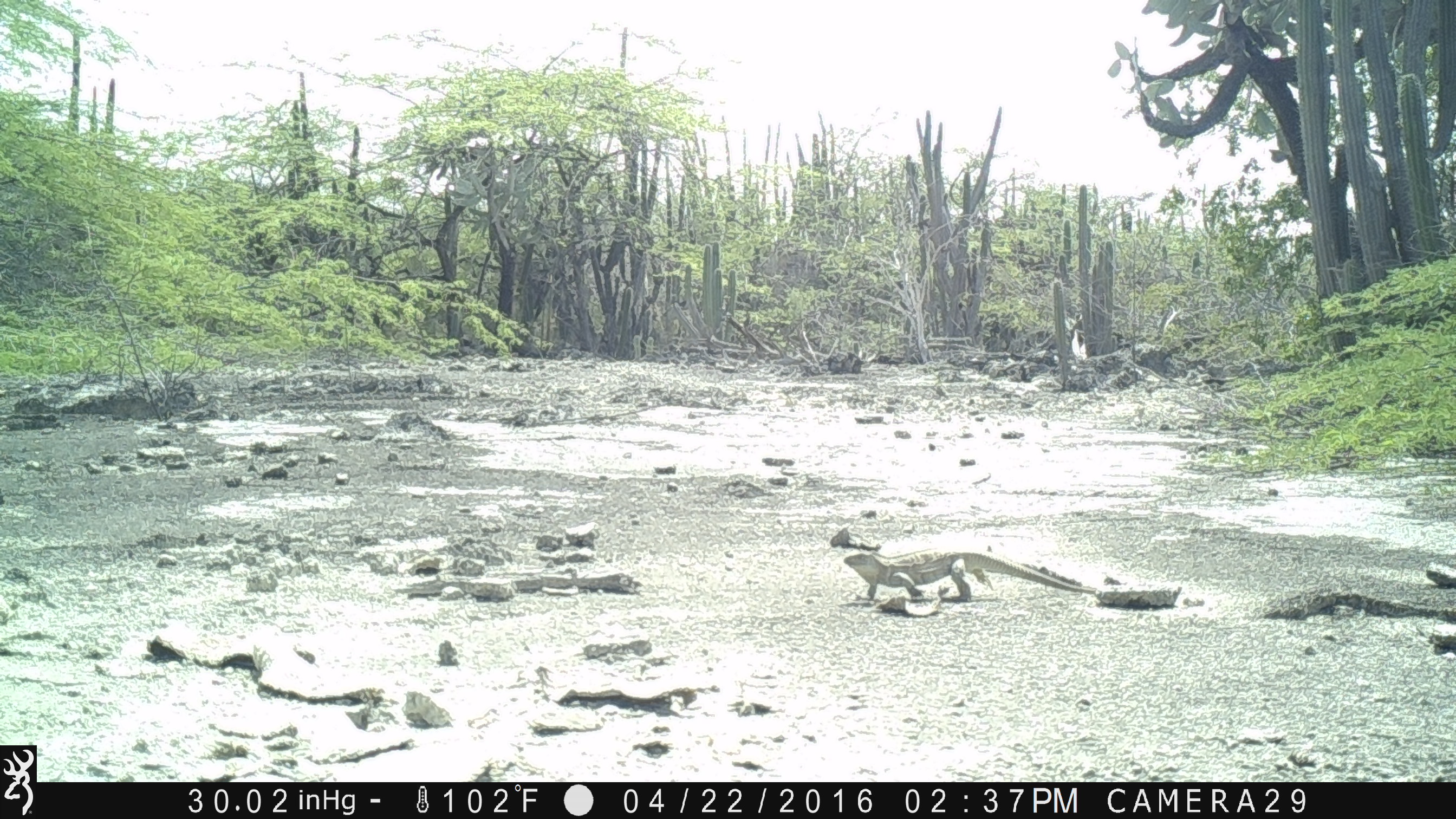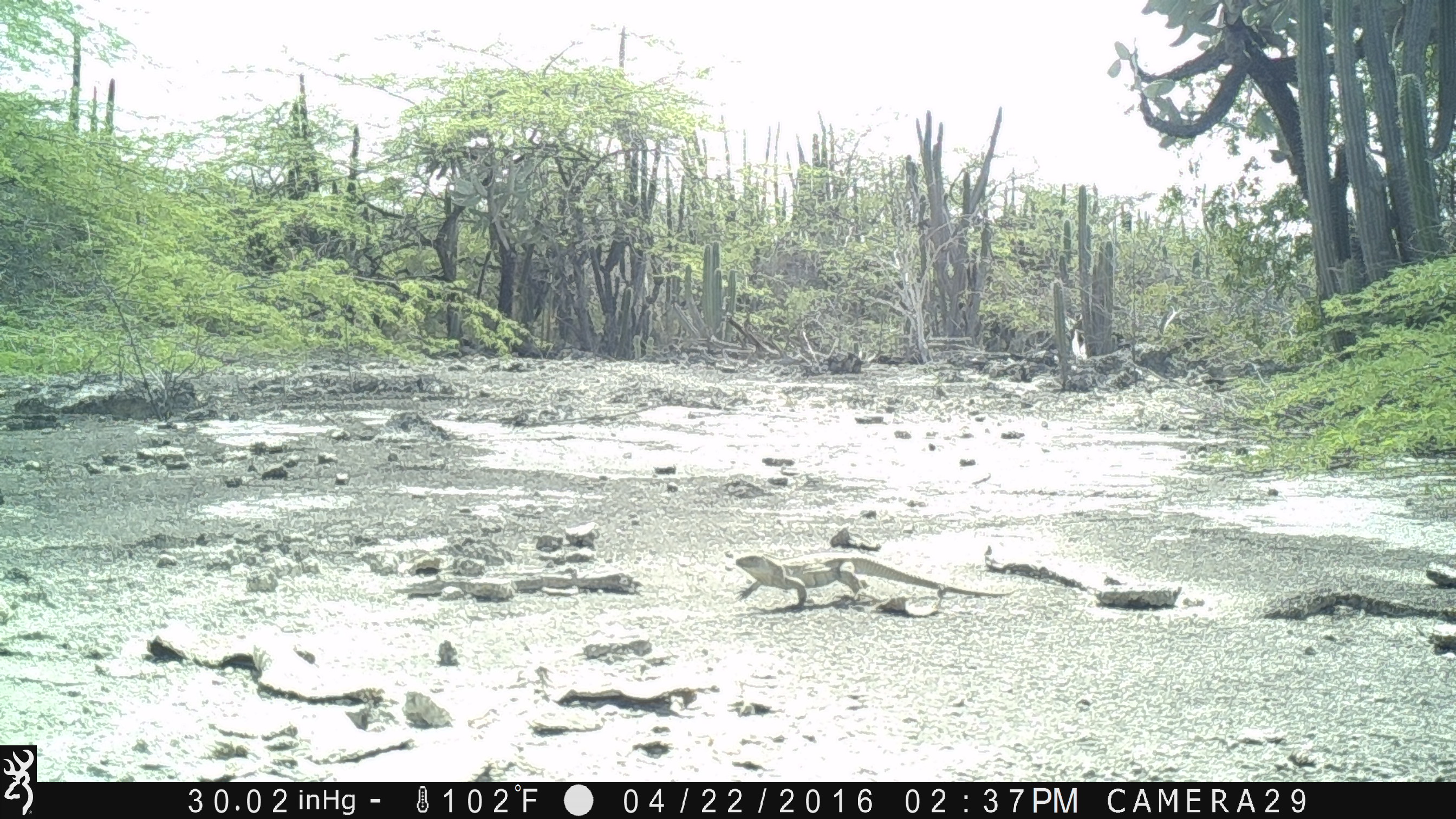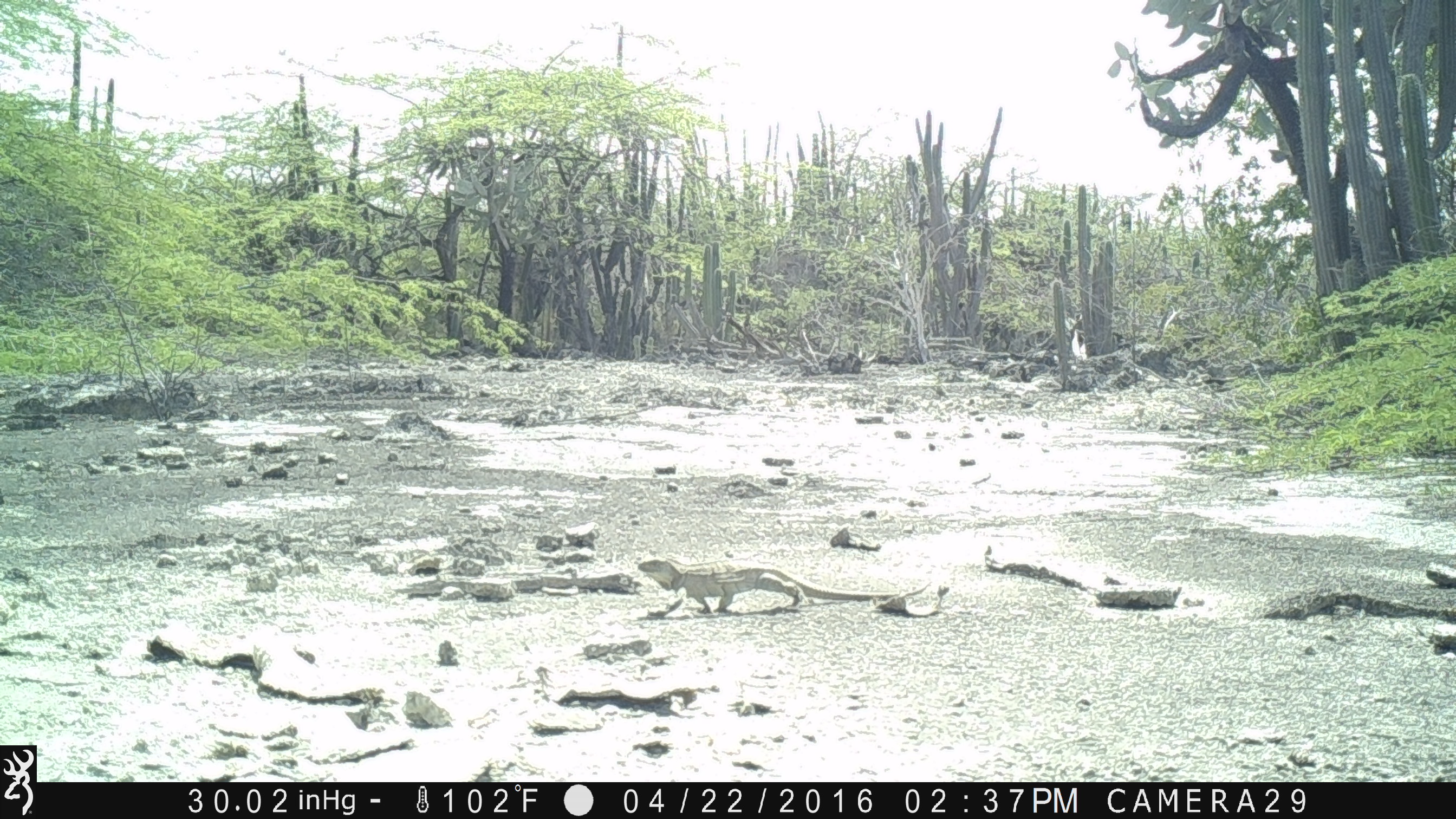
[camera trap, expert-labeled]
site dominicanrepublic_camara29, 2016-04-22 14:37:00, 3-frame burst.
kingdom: Animalia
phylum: Chordata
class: Reptilia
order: Squamata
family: Iguanidae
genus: Iguana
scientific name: Iguana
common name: typical iguanas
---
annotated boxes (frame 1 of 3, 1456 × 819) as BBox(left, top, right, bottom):
iguana: BBox(832, 547, 1102, 610)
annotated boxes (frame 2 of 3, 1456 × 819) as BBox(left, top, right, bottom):
iguana: BBox(735, 549, 1005, 612)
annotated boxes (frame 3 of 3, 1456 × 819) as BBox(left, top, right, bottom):
iguana: BBox(635, 562, 940, 615)